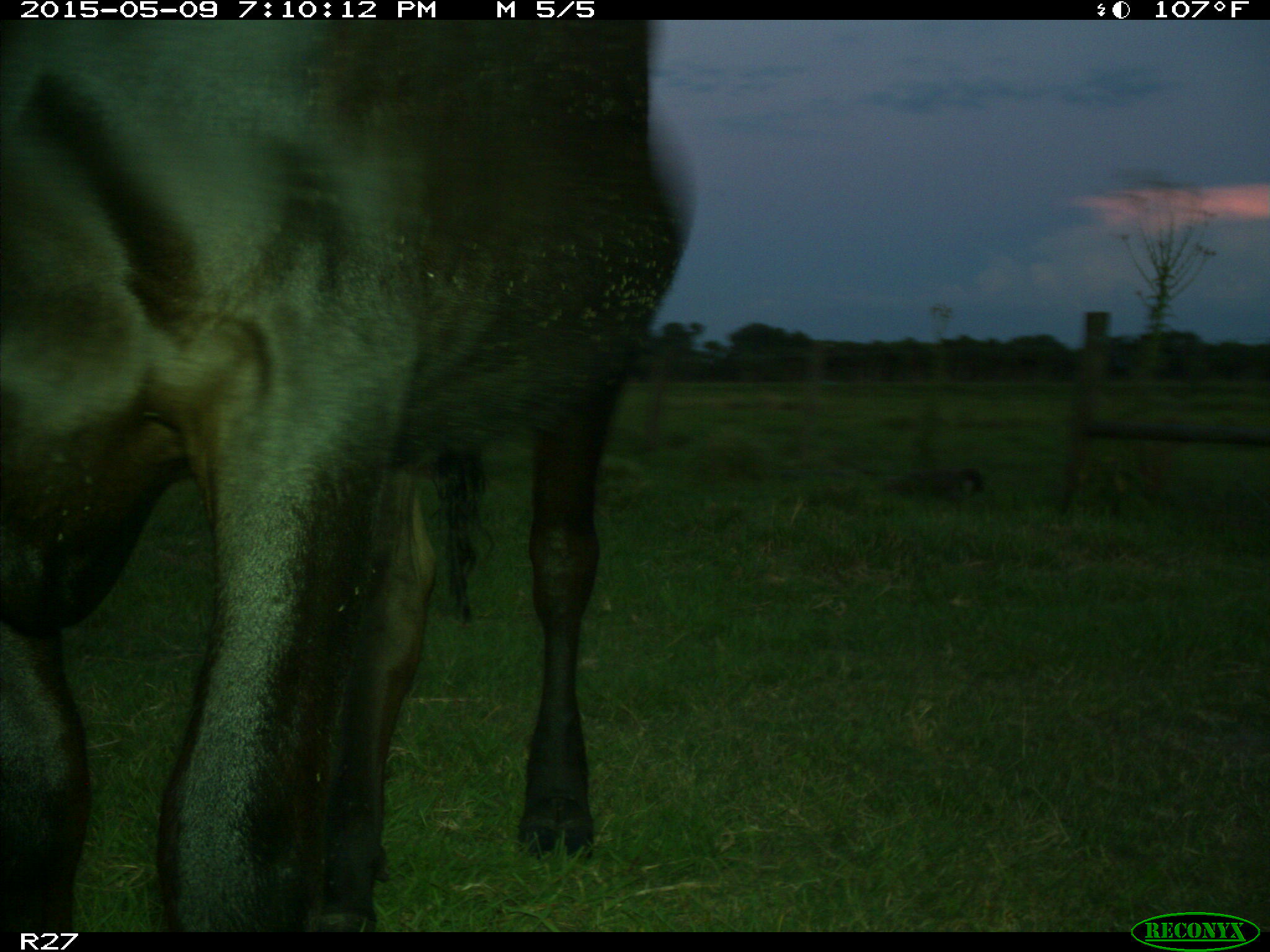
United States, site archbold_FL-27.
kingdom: Animalia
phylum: Chordata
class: Mammalia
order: Artiodactyla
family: Bovidae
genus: Bos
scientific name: Bos taurus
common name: domestic cow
Bos taurus (domestic cow).